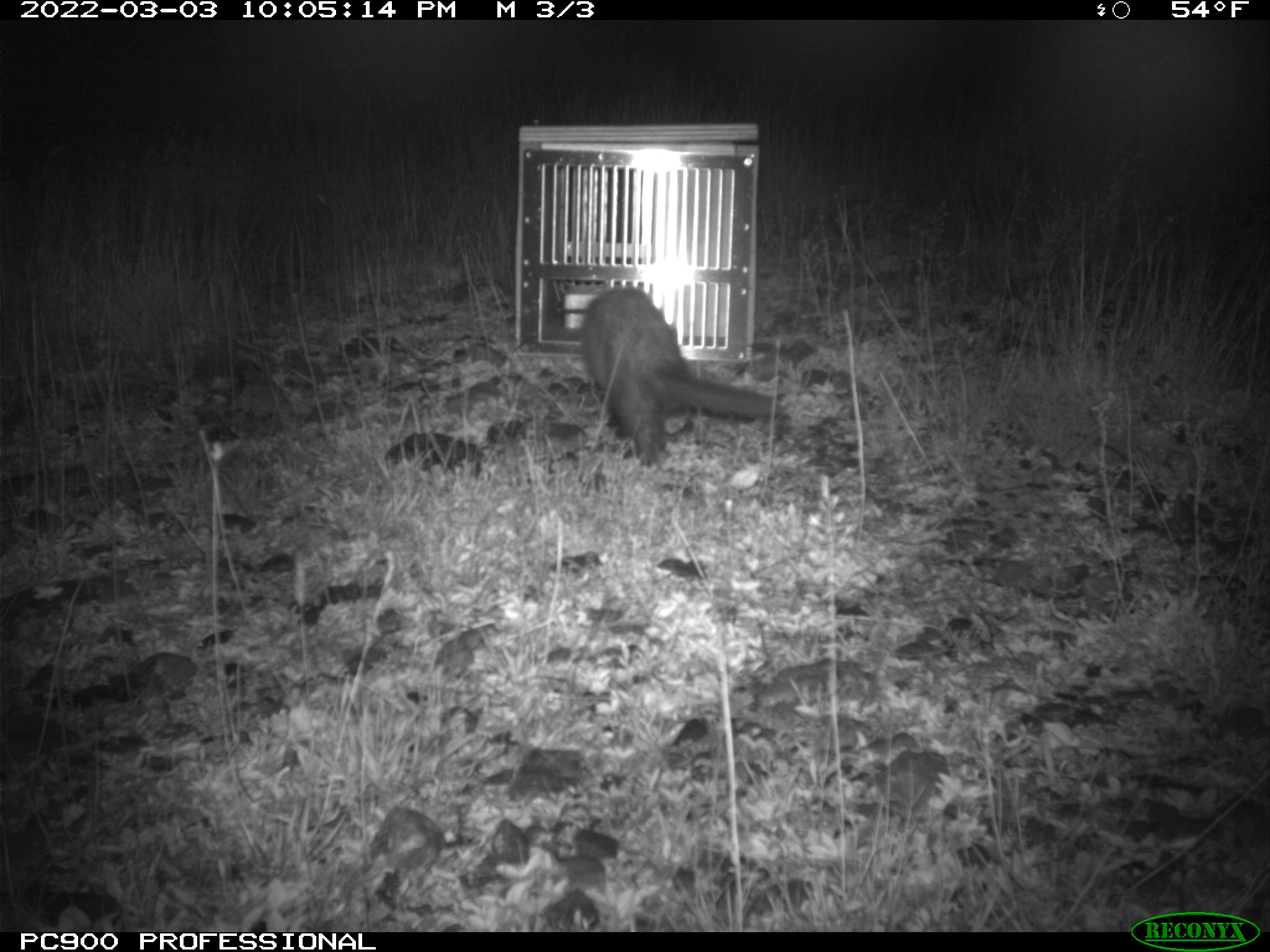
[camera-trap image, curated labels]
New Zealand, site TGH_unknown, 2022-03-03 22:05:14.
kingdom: Animalia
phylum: Chordata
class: Mammalia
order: Carnivora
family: Mustelidae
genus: Mustela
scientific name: Mustela furo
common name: ferret